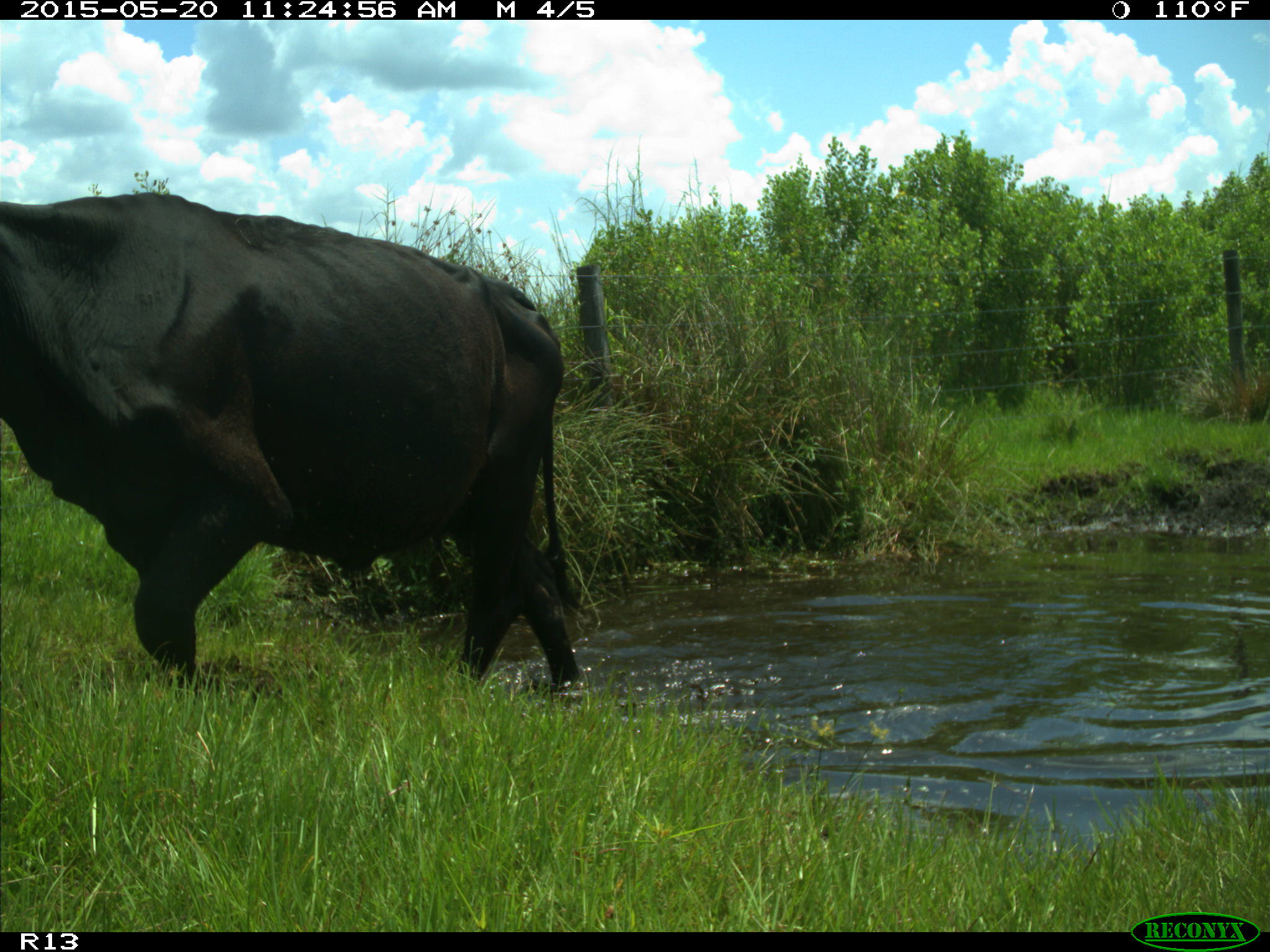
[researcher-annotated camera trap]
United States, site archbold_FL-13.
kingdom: Animalia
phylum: Chordata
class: Mammalia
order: Artiodactyla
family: Bovidae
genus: Bos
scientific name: Bos taurus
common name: domestic cow